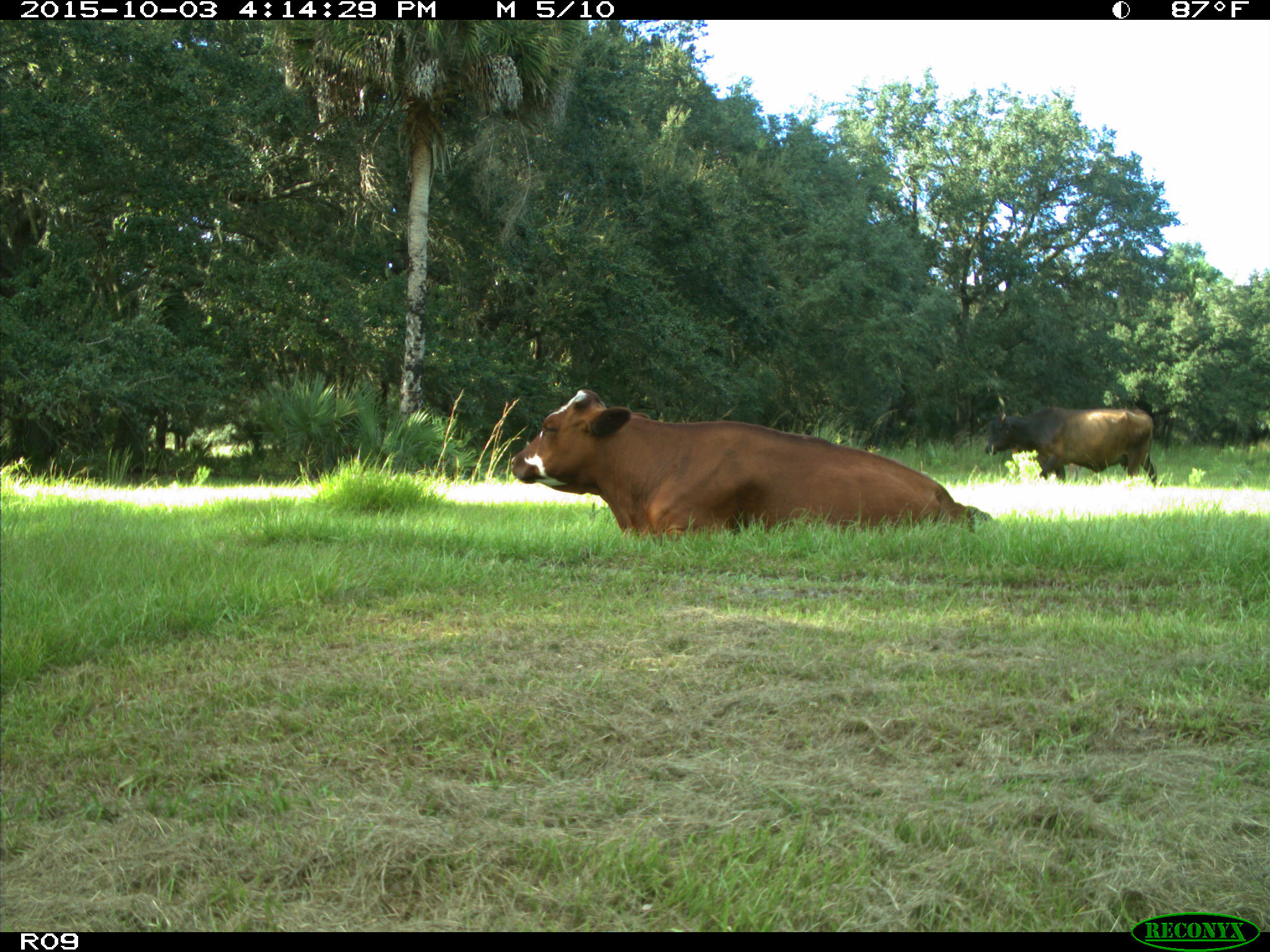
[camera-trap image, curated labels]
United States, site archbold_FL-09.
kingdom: Animalia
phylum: Chordata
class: Mammalia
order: Artiodactyla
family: Bovidae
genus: Bos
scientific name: Bos taurus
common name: domestic cow